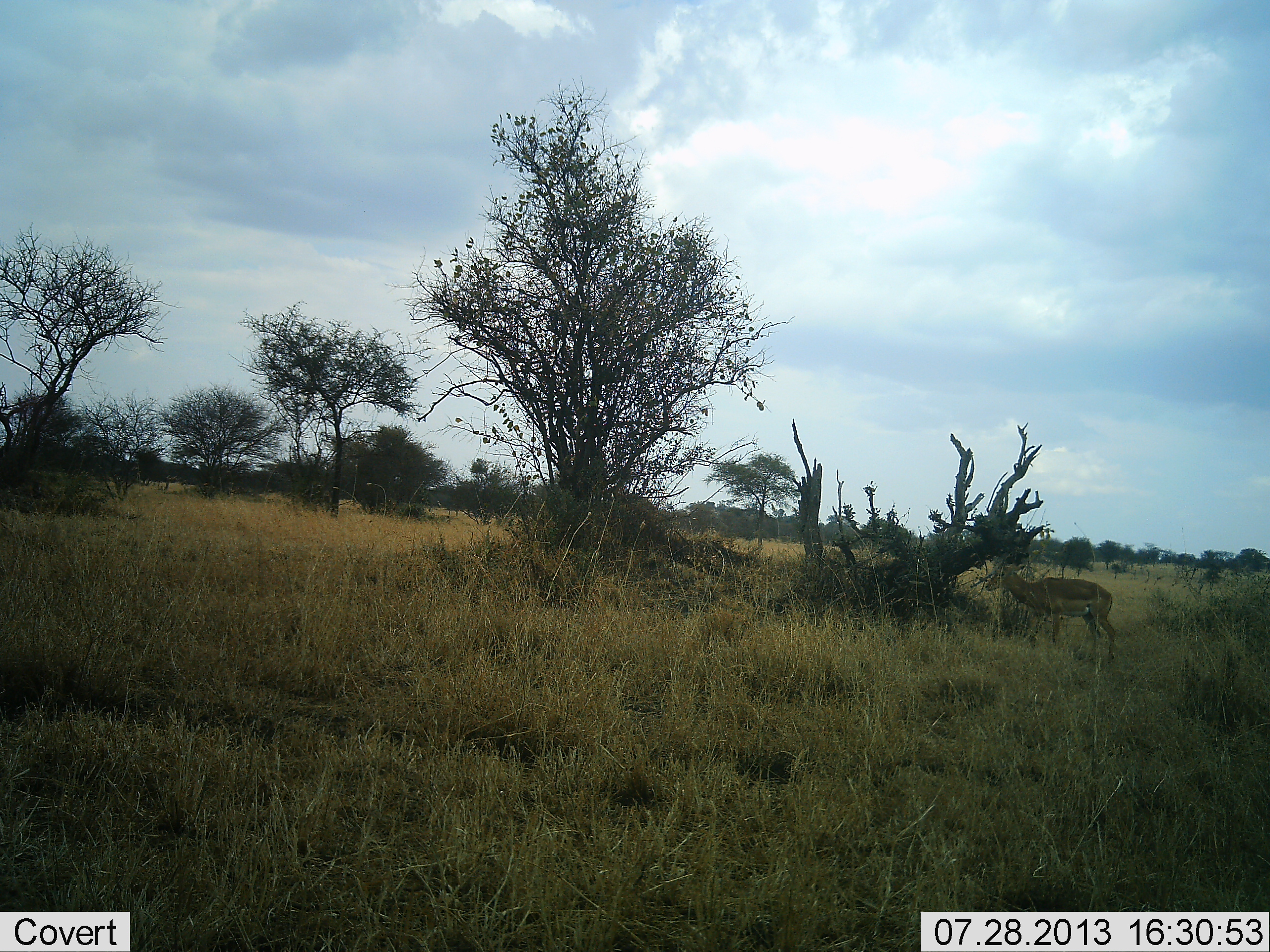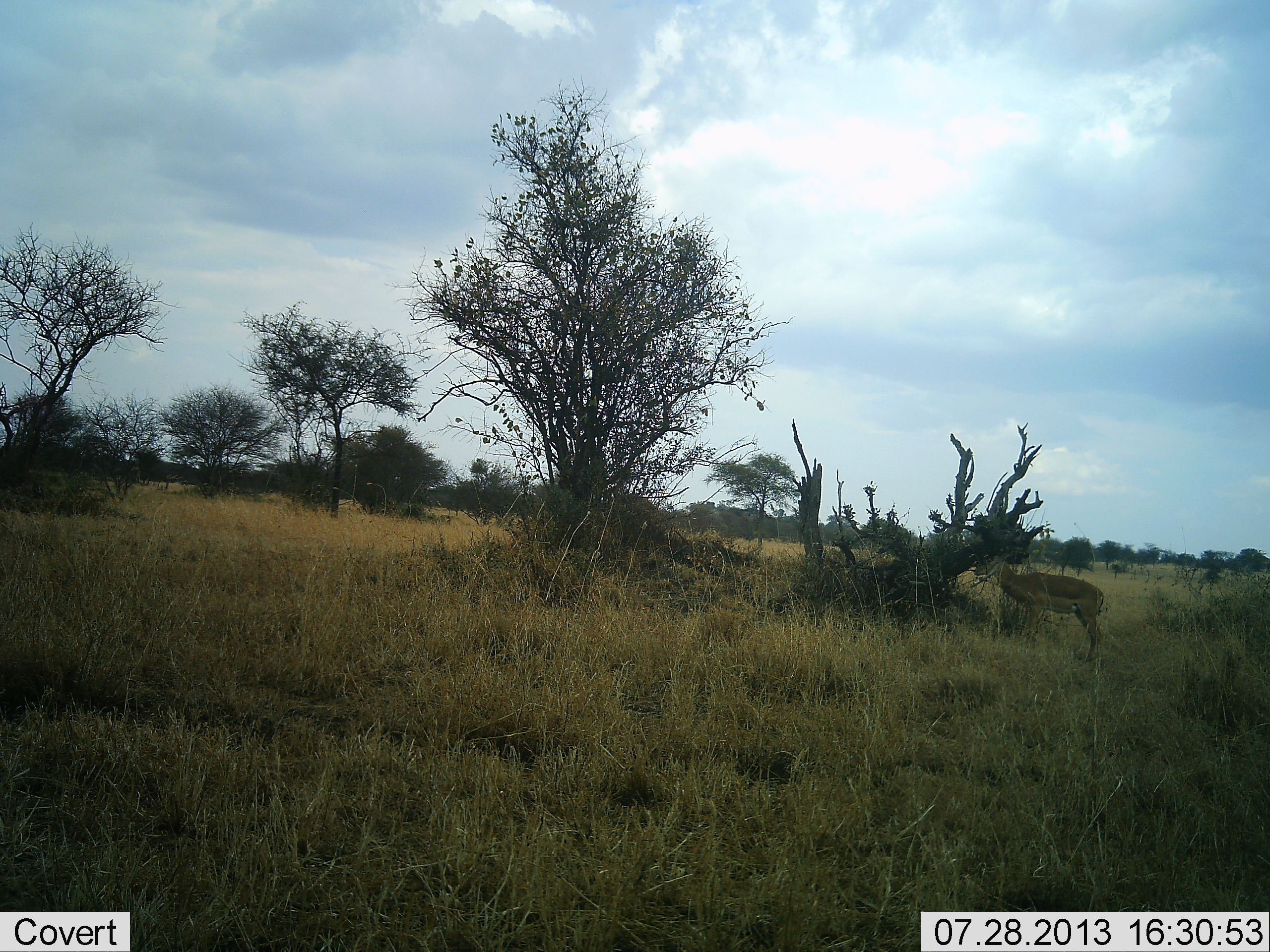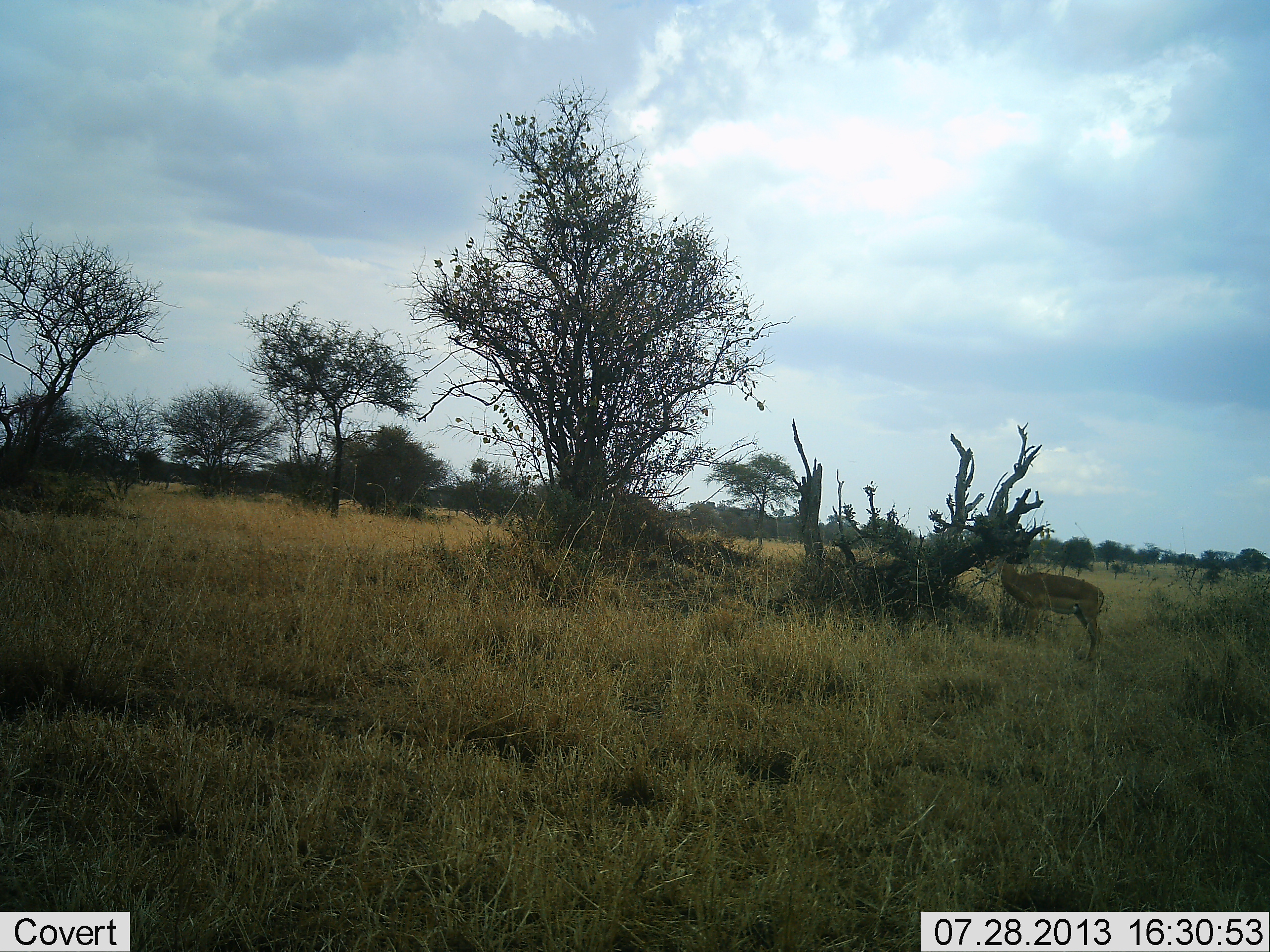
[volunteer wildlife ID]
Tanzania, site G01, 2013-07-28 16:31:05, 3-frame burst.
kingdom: Animalia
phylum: Chordata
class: Mammalia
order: Artiodactyla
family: Bovidae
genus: Aepyceros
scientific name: Aepyceros melampus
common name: impala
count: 1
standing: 62%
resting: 0%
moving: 10%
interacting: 14%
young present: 0%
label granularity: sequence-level